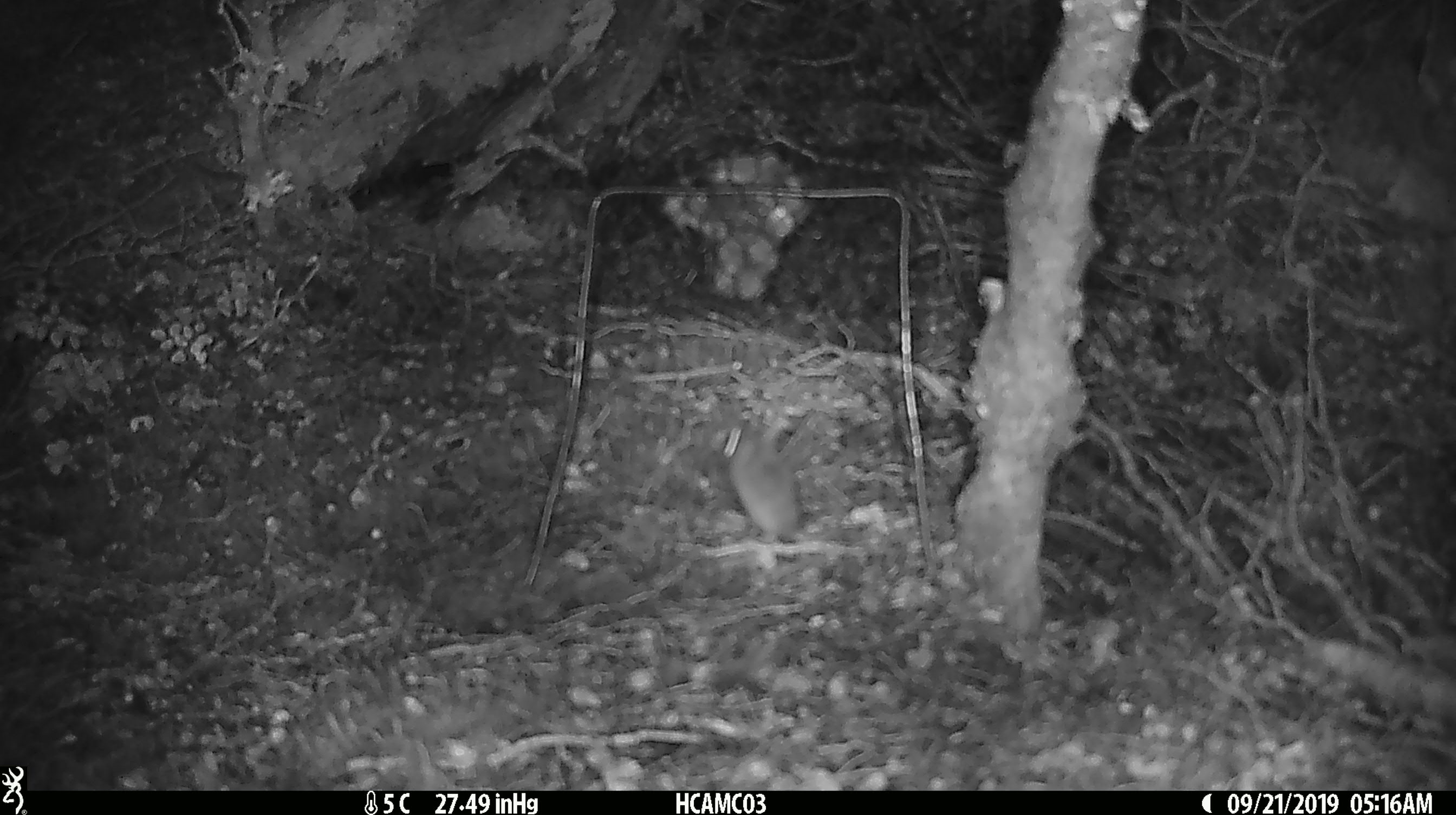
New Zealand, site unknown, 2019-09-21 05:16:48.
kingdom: Animalia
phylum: Chordata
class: Mammalia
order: Rodentia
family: Muridae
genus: Mus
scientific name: Mus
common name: mouse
Mouse (Mus).